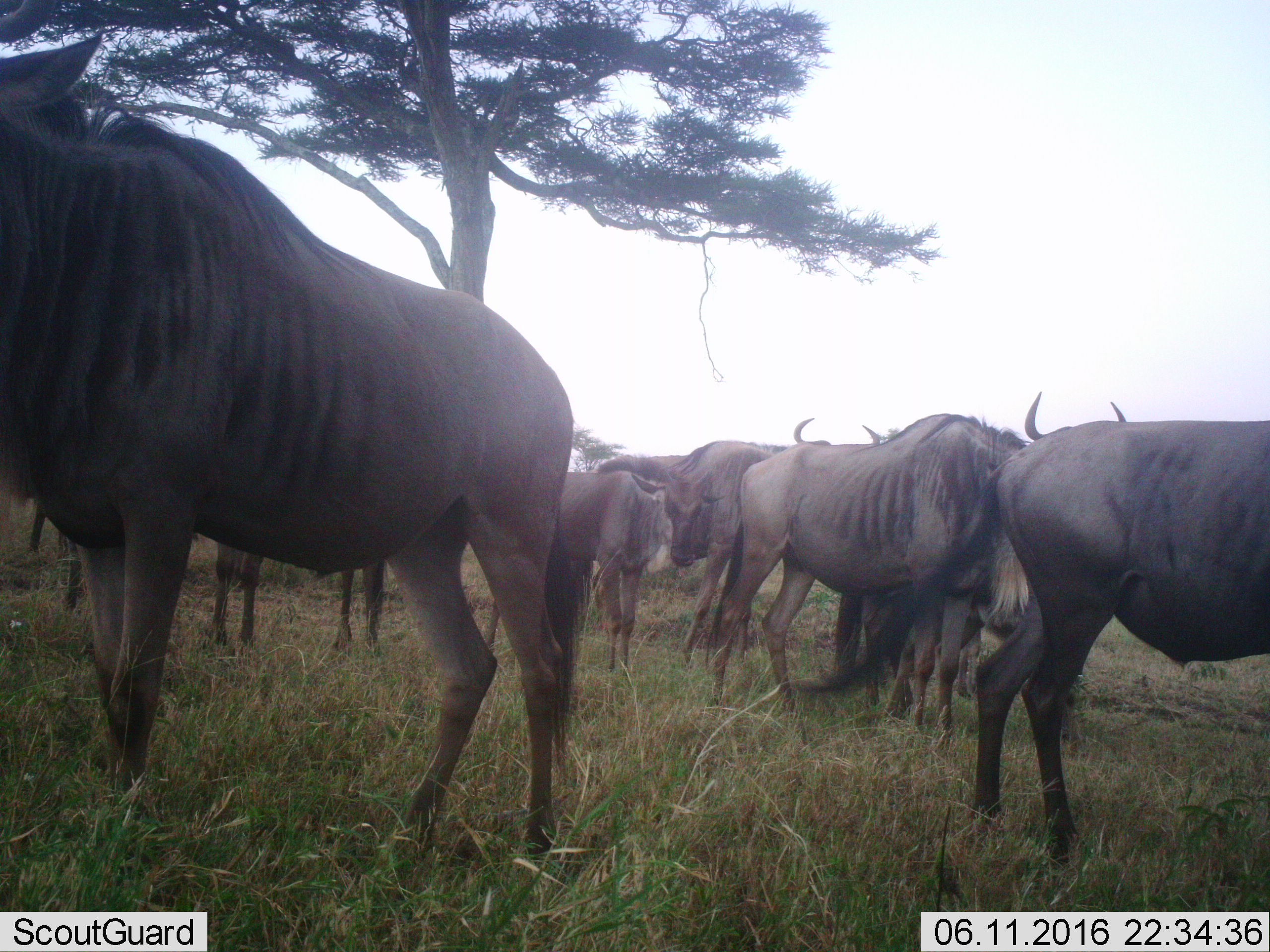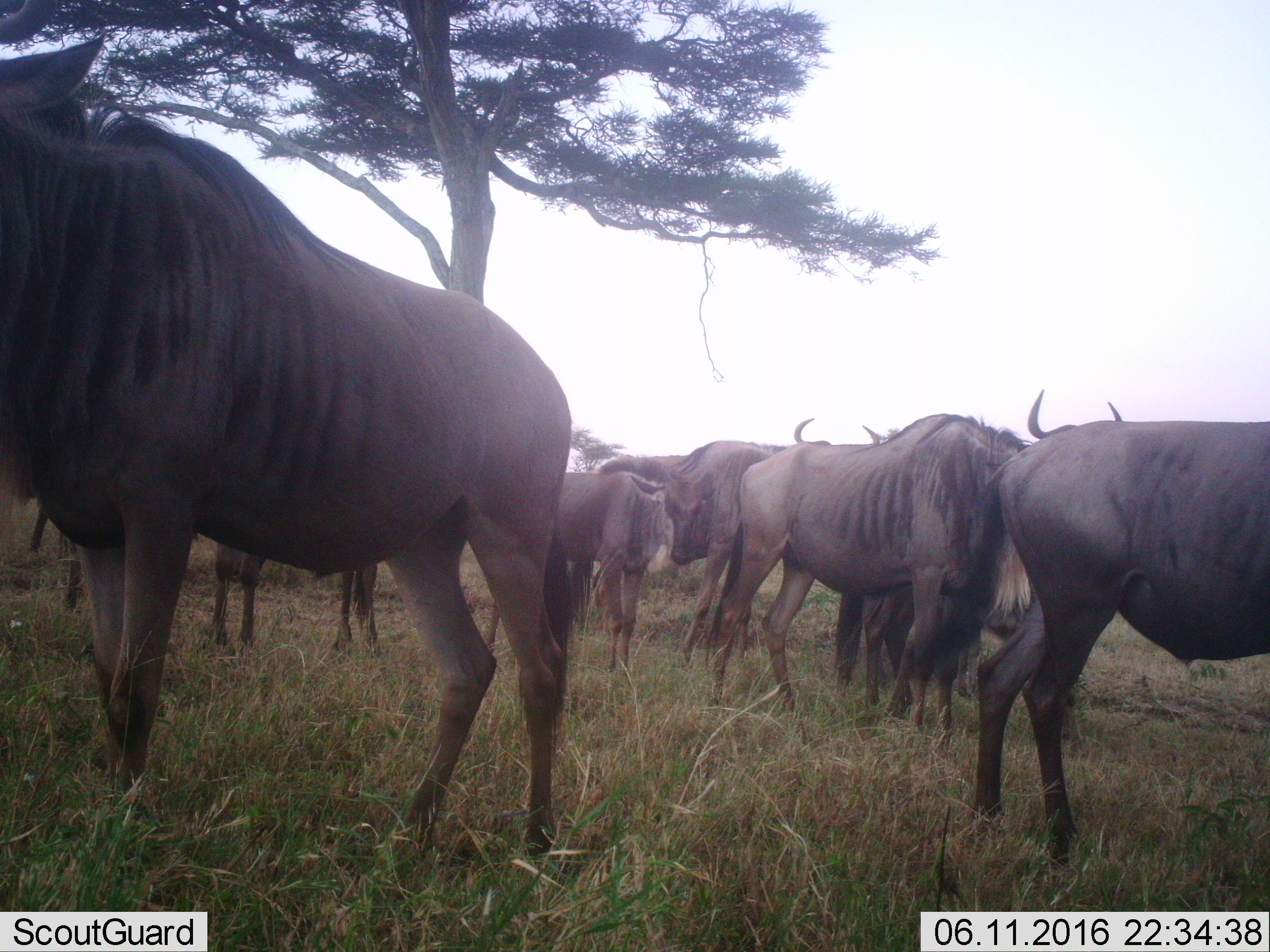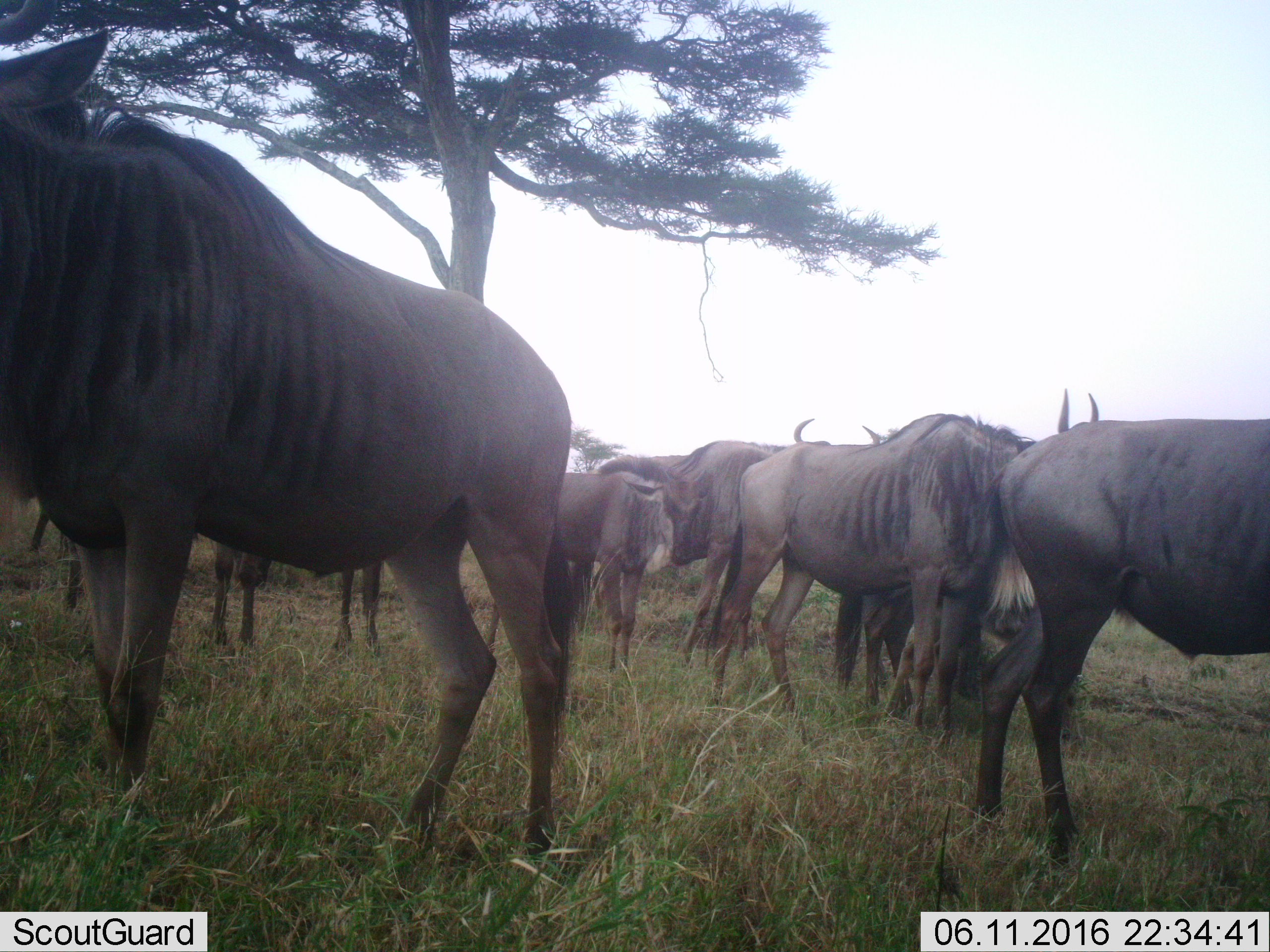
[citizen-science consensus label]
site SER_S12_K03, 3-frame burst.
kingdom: Animalia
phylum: Chordata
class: Mammalia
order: Artiodactyla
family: Bovidae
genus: Connochaetes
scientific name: Connochaetes taurinus taurinus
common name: blue wildebeest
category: wildebeestblue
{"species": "wildebeestblue (blue wildebeest) (Connochaetes taurinus taurinus)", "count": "9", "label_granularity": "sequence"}